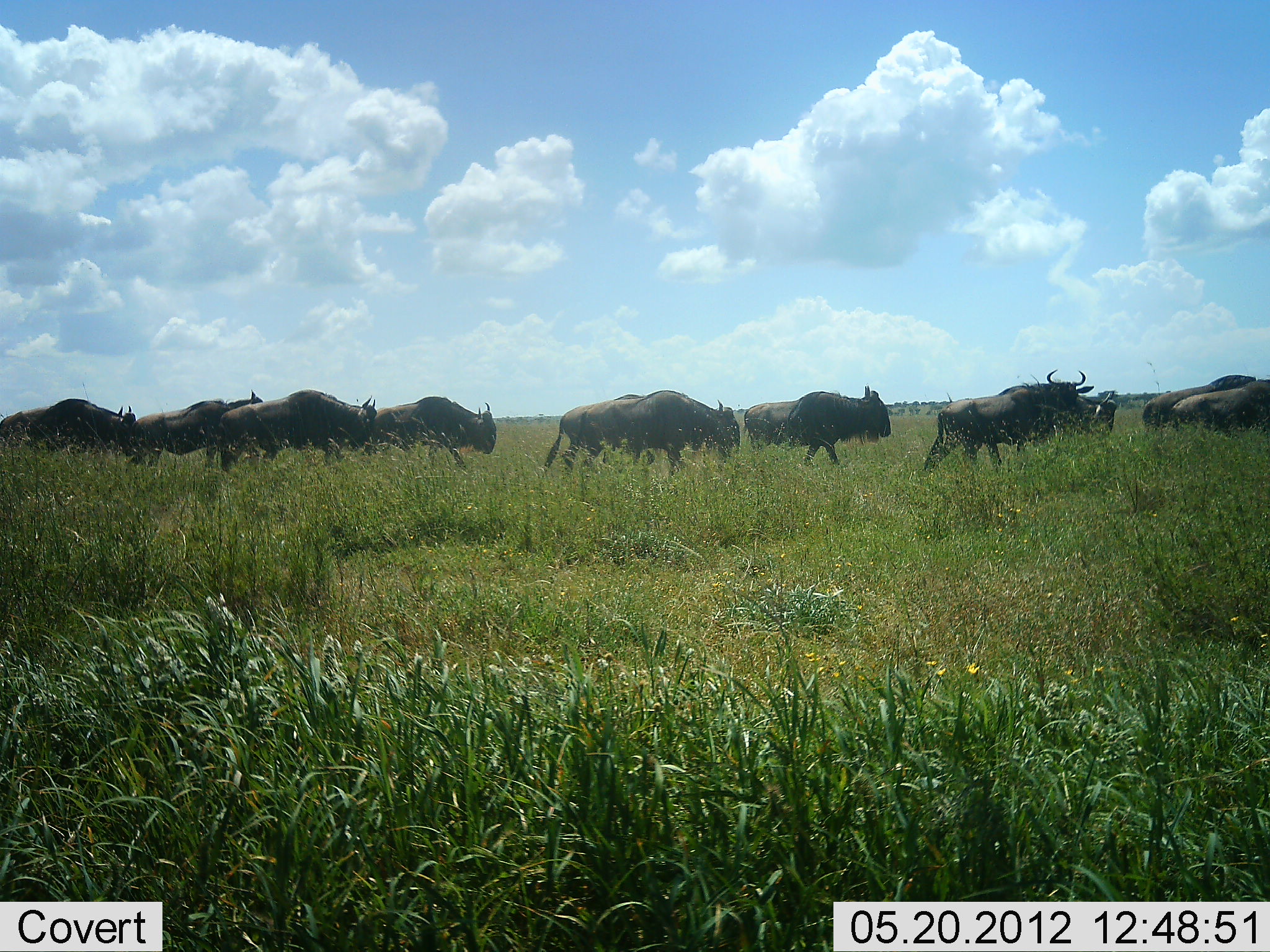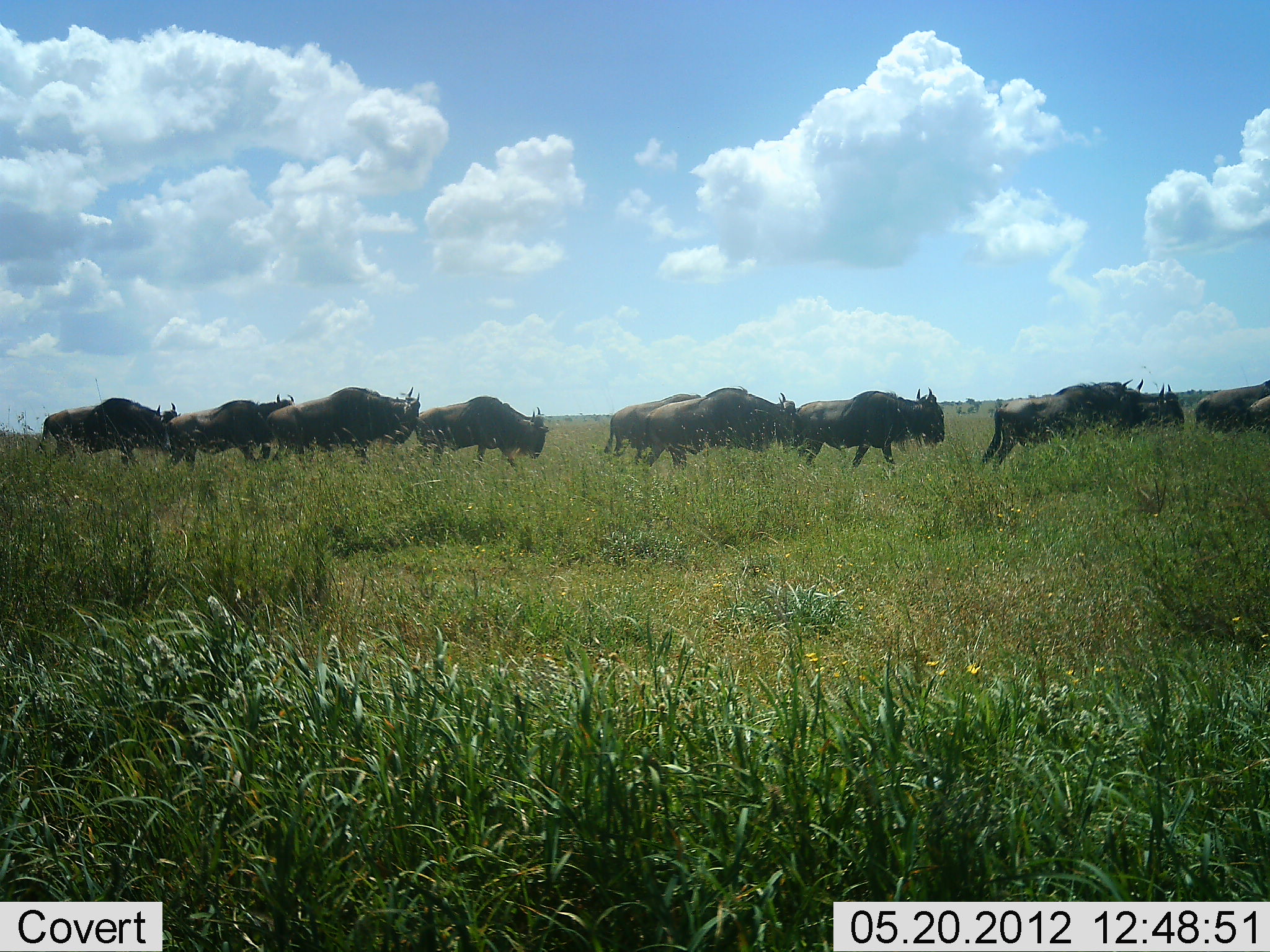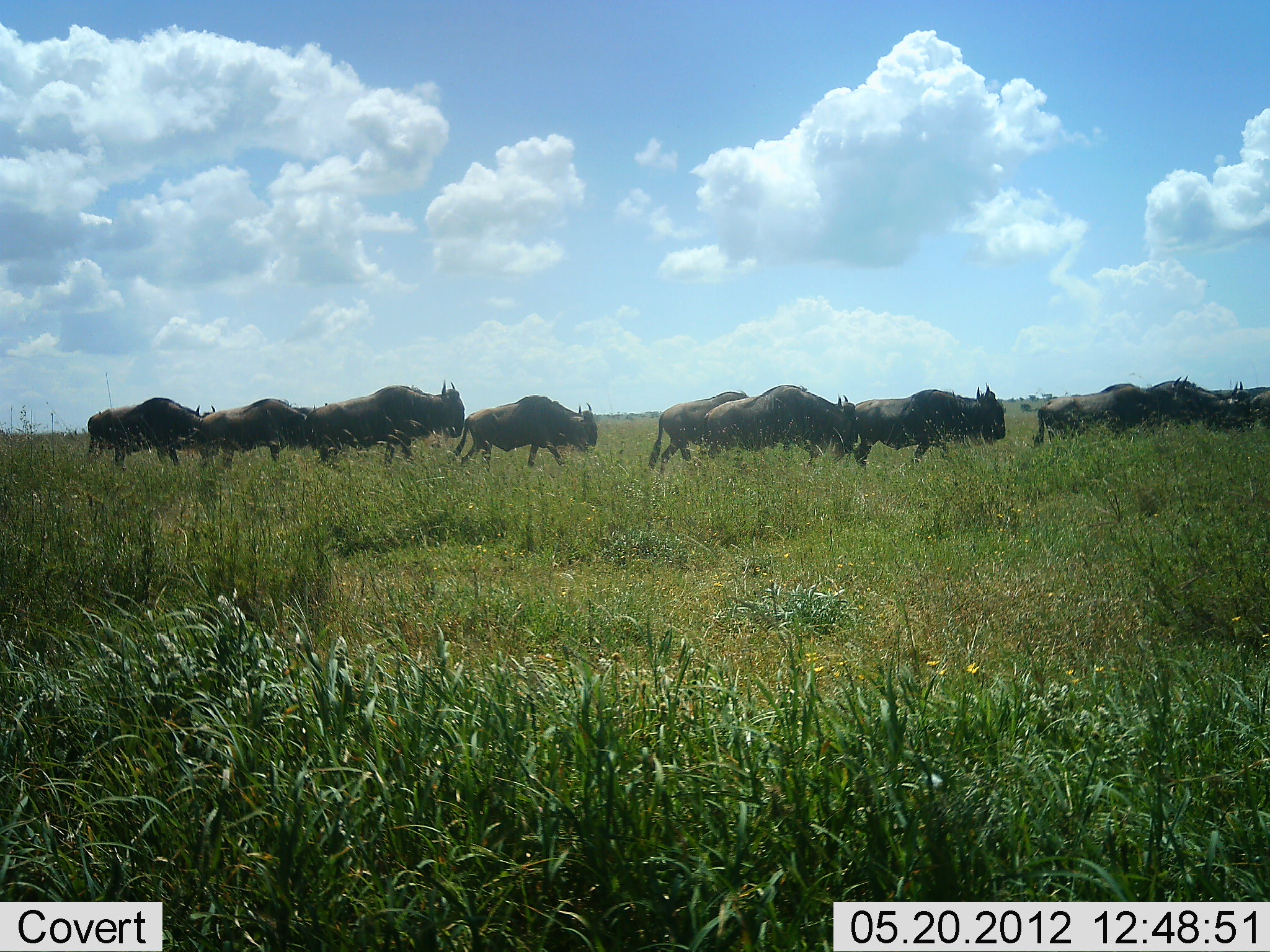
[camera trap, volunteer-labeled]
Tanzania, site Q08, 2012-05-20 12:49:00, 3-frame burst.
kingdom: Animalia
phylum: Chordata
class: Mammalia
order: Artiodactyla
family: Bovidae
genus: Connochaetes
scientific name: Connochaetes taurinus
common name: blue wildebeest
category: wildebeest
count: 11-50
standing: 0%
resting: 0%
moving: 100%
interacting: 0%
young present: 0%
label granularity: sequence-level